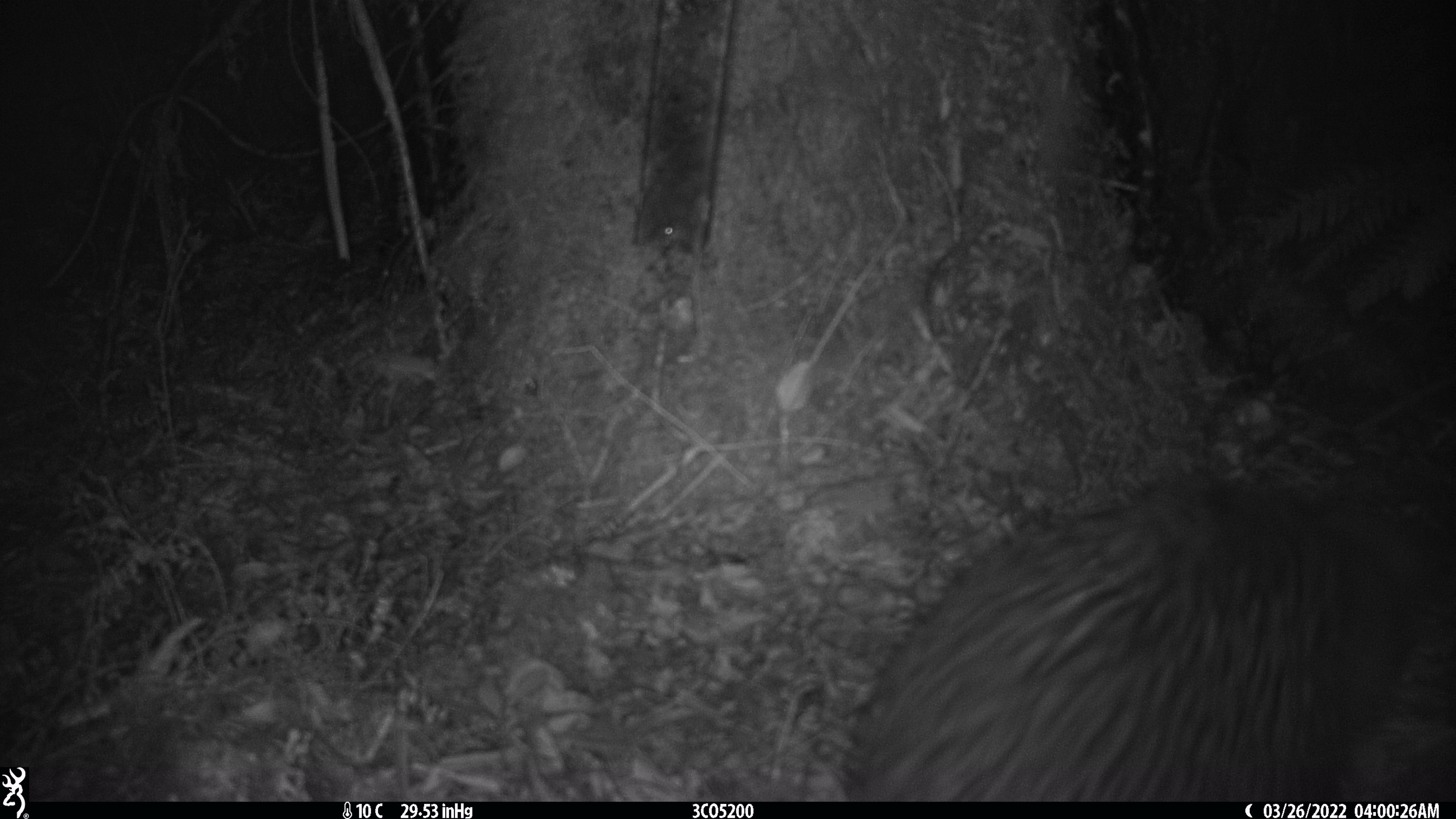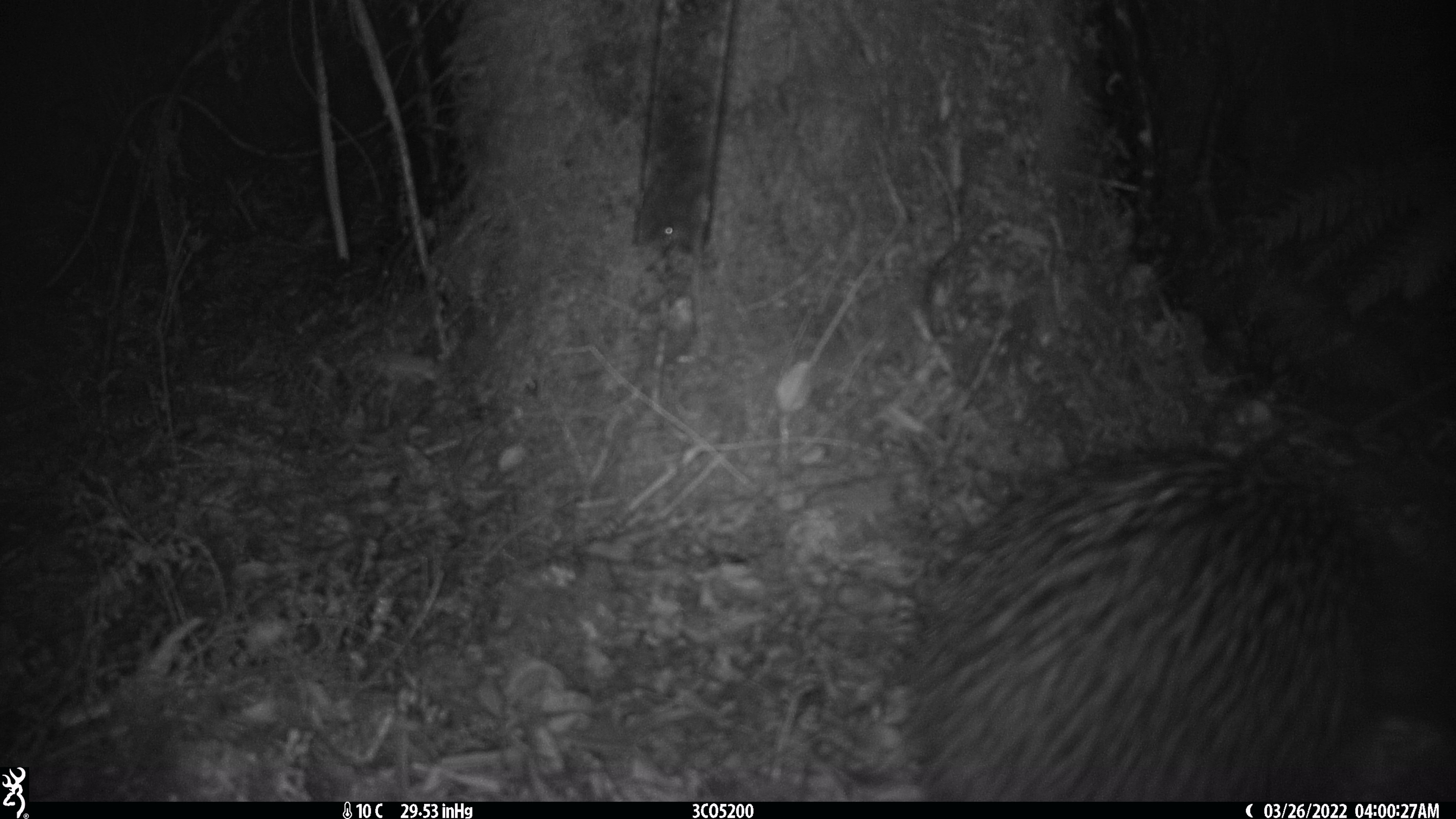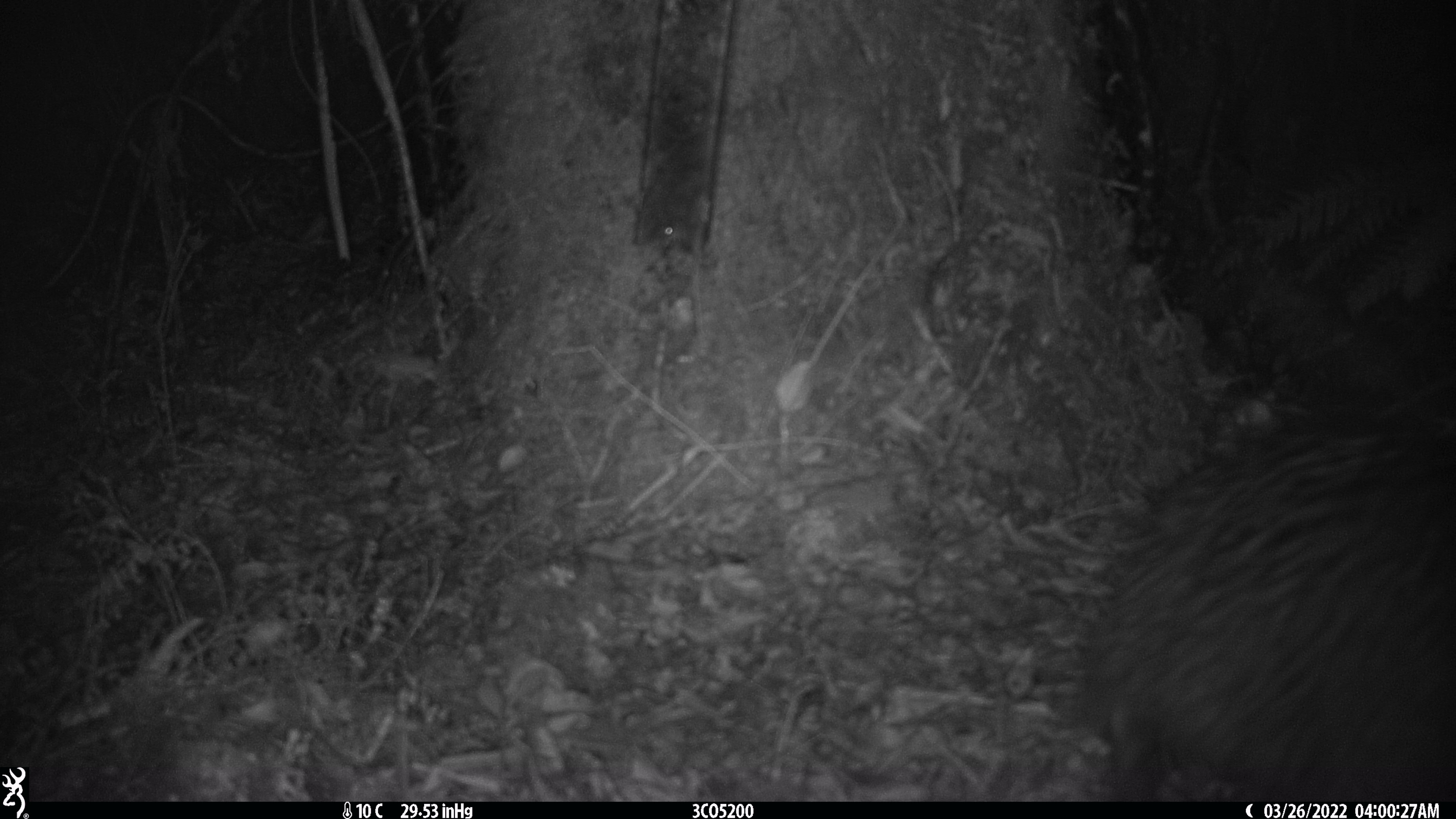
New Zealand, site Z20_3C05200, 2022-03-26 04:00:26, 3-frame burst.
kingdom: Animalia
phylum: Chordata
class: Aves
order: Apterygiformes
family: Apterygidae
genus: Apteryx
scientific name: Apteryx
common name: kiwi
Kiwi (Apteryx).